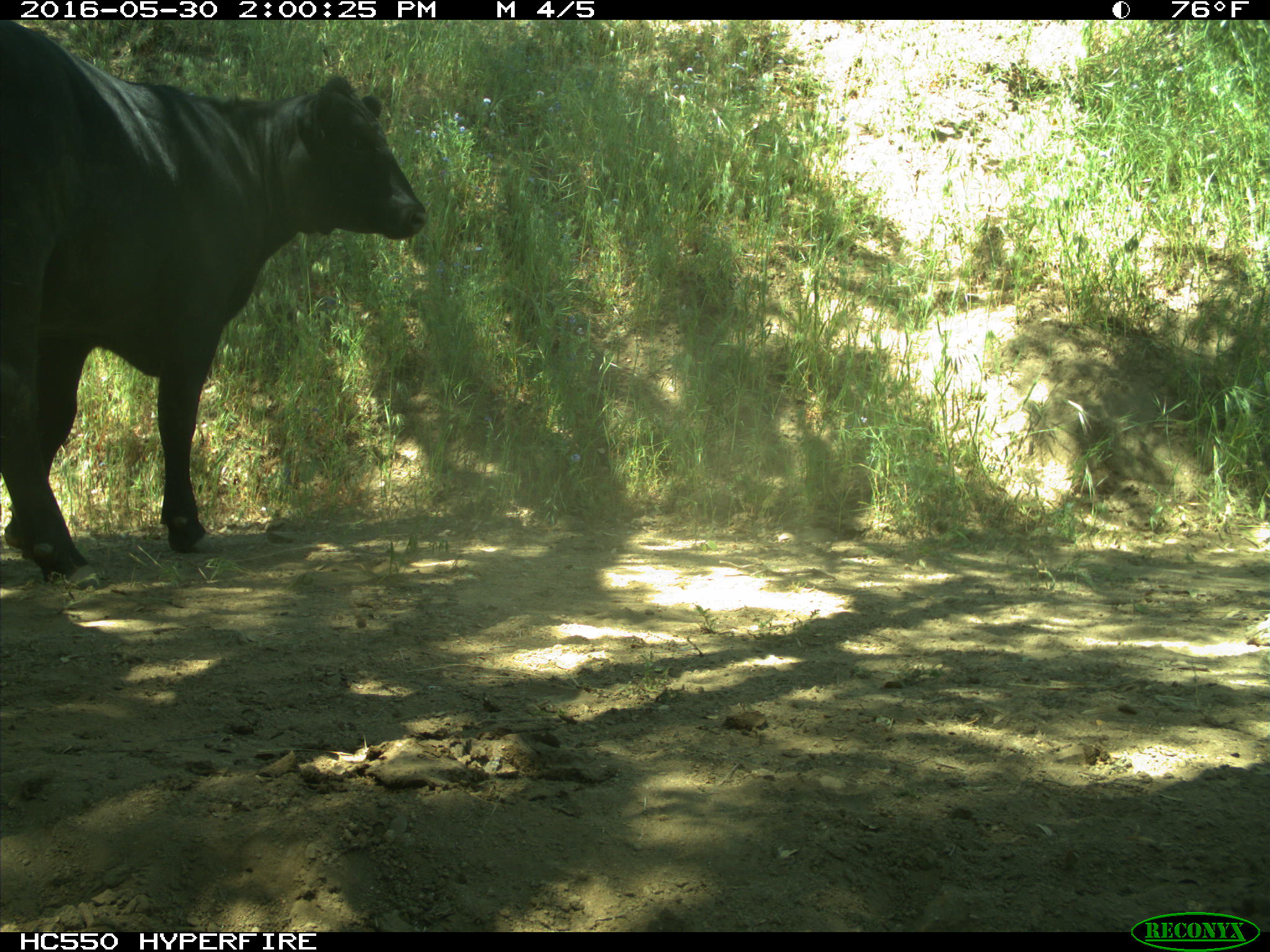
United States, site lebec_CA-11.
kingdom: Animalia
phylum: Chordata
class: Mammalia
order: Artiodactyla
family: Bovidae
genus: Bos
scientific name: Bos taurus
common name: domestic cow